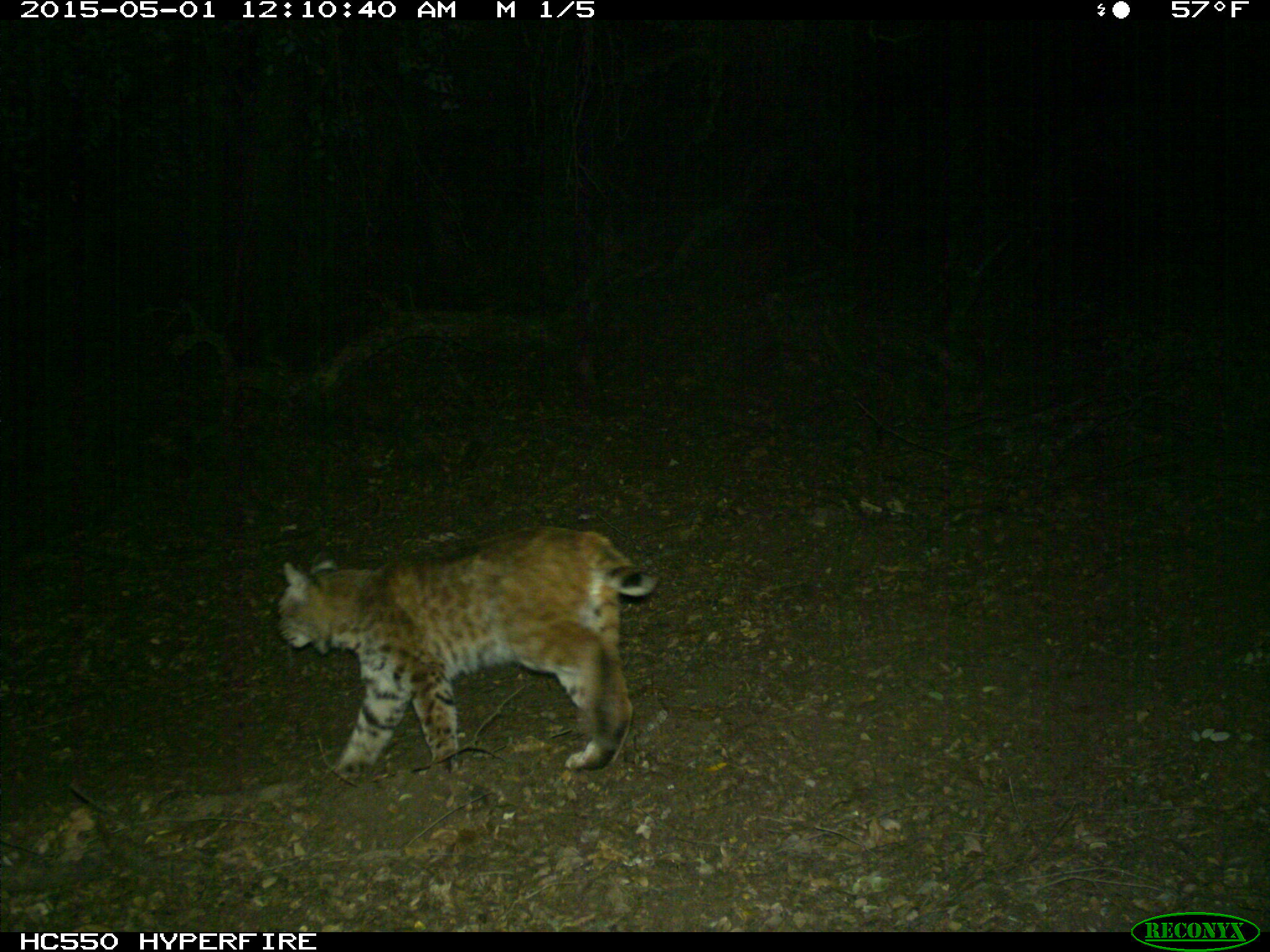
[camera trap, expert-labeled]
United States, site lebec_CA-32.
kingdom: Animalia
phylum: Chordata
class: Mammalia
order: Carnivora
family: Felidae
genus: Lynx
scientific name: Lynx rufus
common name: bobcat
Lynx rufus (bobcat).